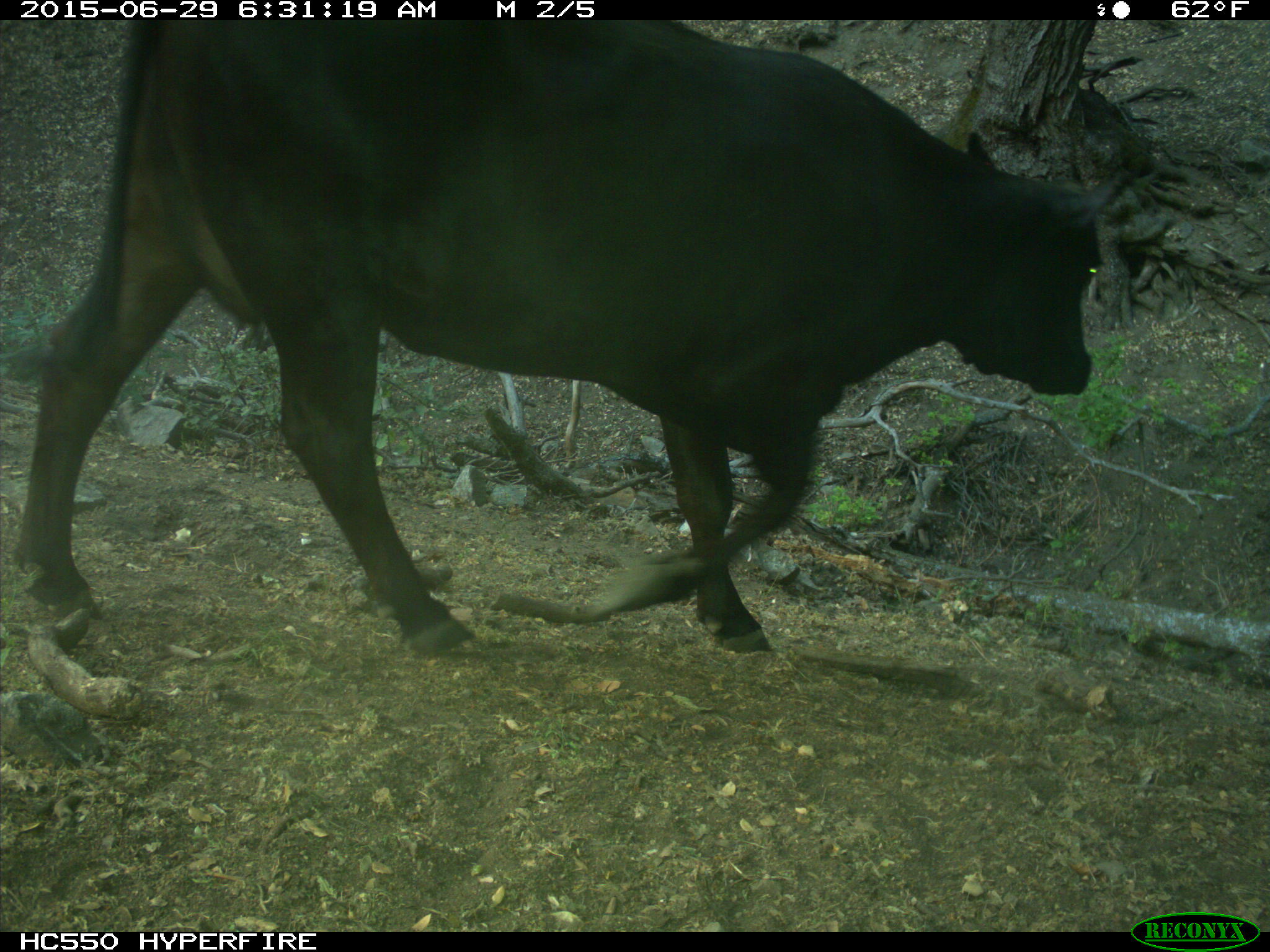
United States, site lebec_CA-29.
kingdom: Animalia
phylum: Chordata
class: Mammalia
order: Artiodactyla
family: Bovidae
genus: Bos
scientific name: Bos taurus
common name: domestic cow